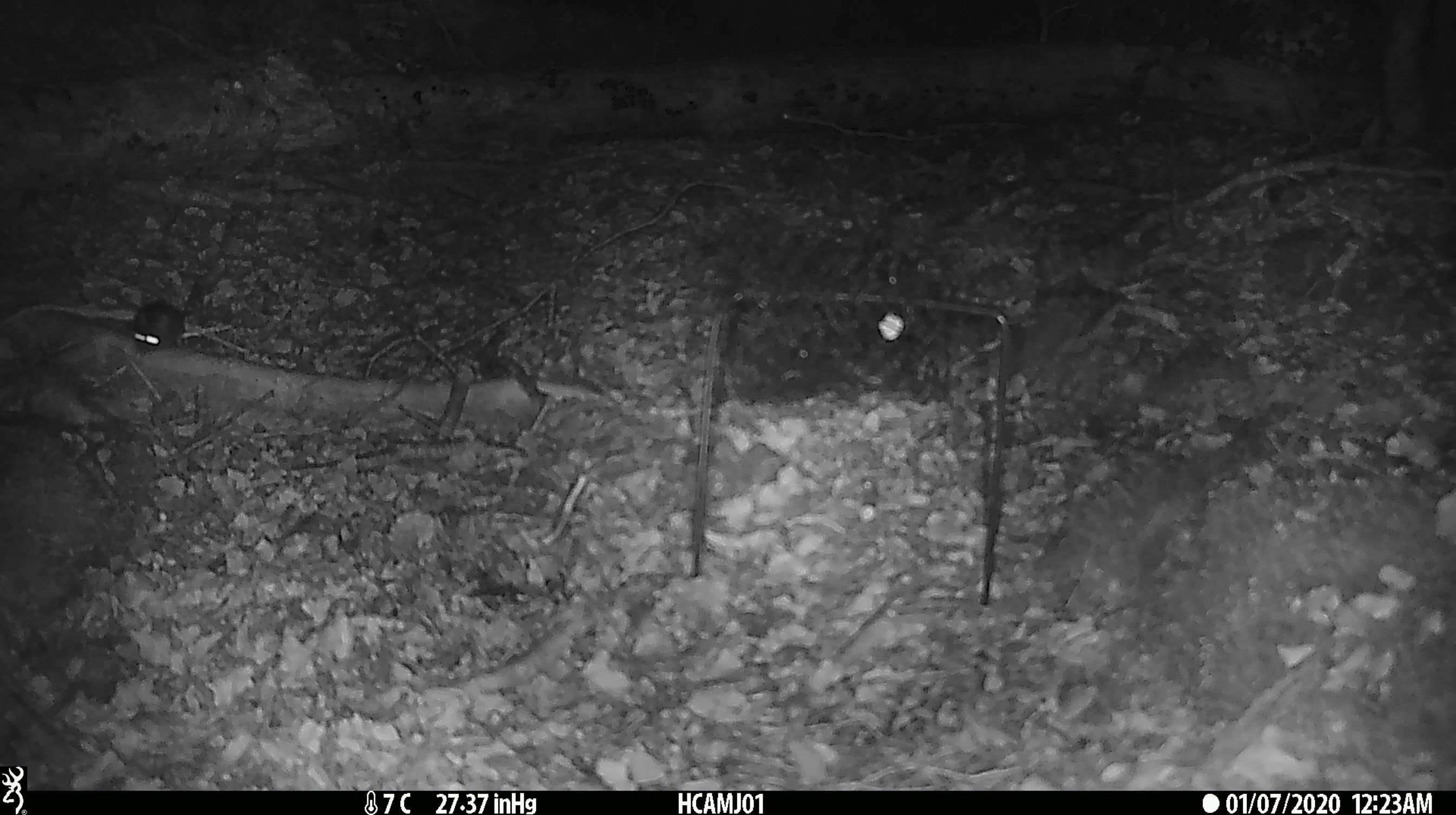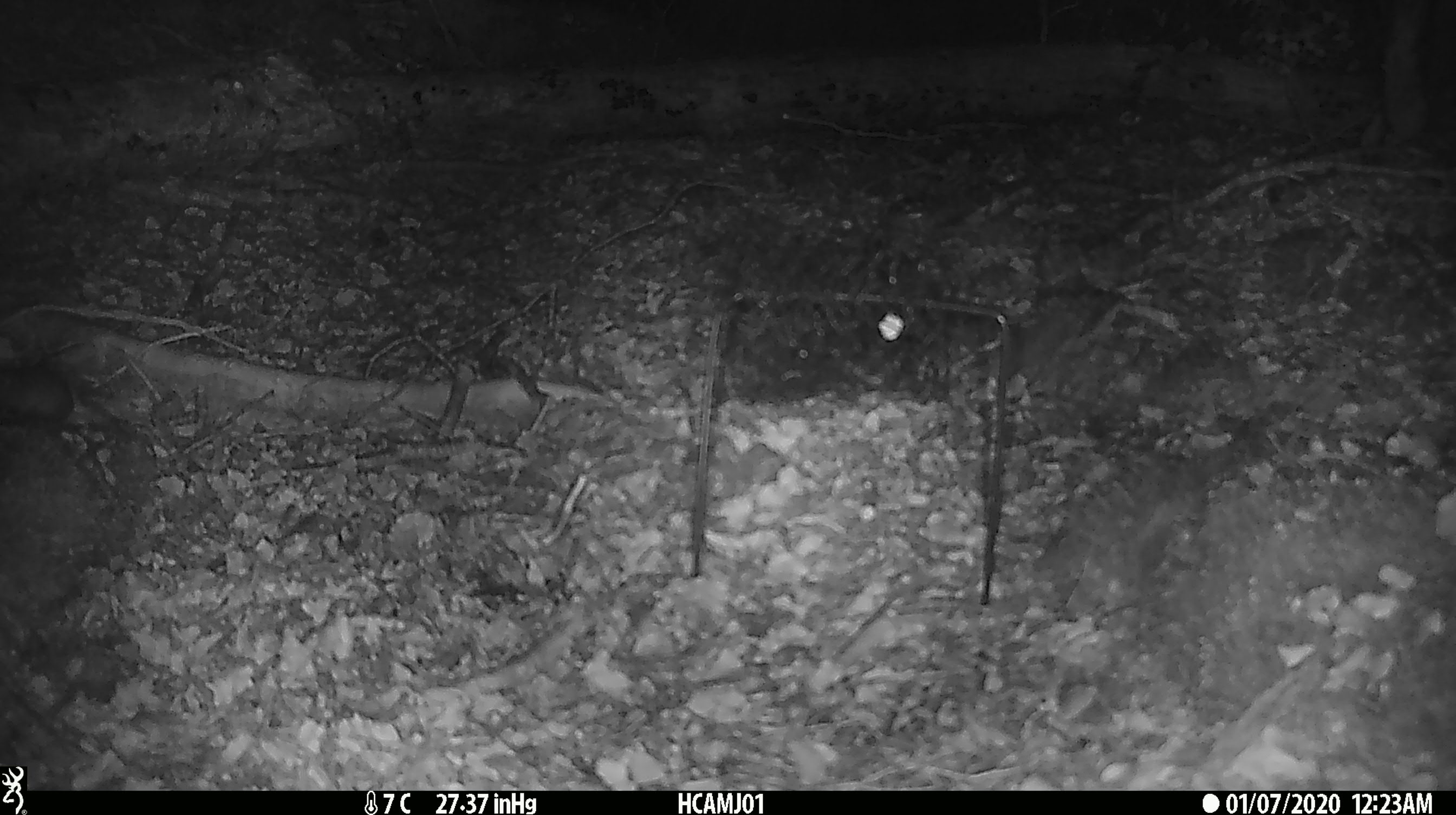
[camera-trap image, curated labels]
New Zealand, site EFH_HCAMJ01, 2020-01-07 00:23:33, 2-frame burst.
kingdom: Animalia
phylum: Chordata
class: Mammalia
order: Rodentia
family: Muridae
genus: Mus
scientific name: Mus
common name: mouse